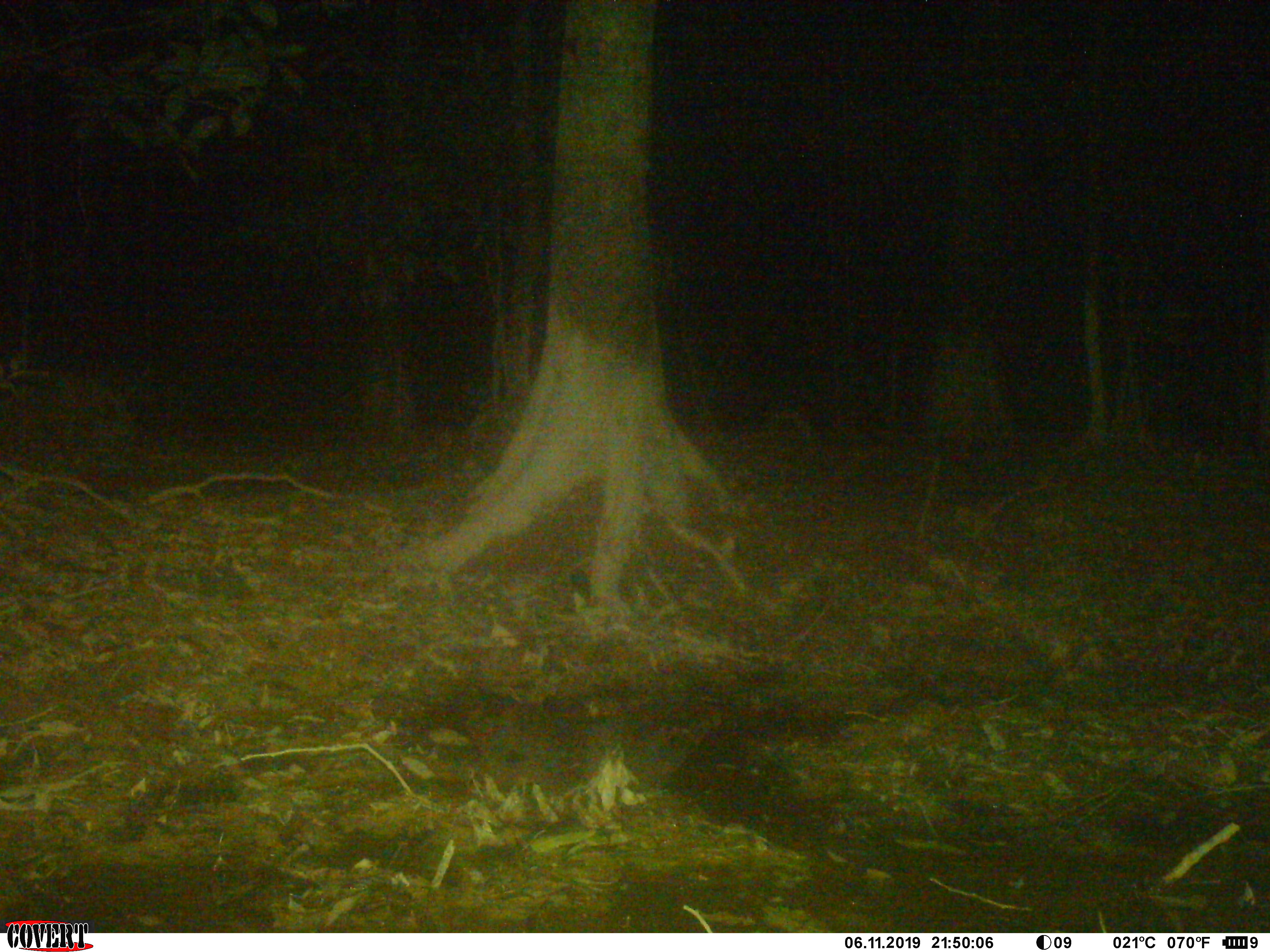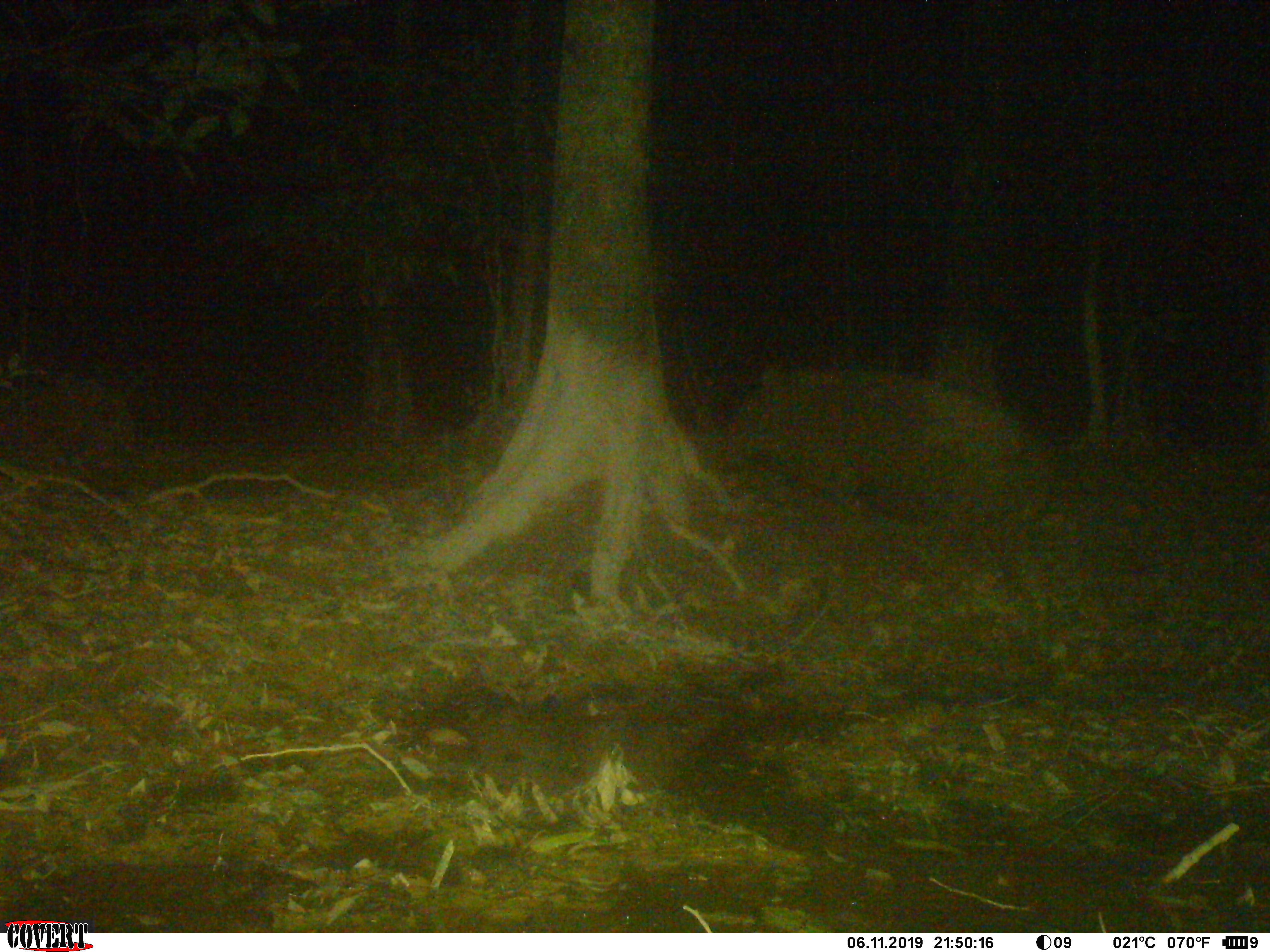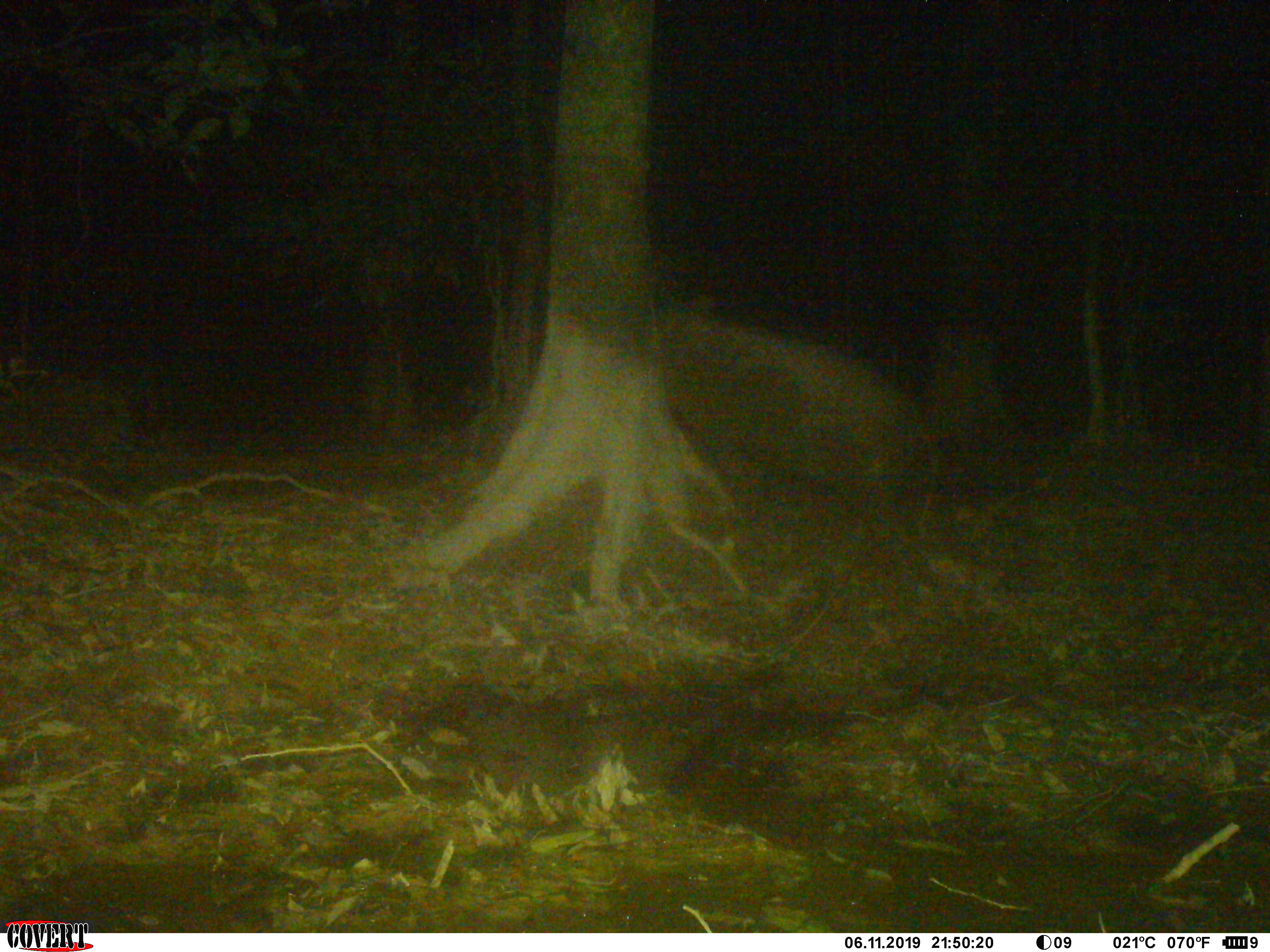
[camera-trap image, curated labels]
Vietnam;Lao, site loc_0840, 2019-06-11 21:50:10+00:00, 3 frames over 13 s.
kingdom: Animalia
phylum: Chordata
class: Mammalia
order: Artiodactyla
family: Suidae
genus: Sus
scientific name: Sus scrofa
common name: eurasian wild pig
Eurasian wild pig (Sus scrofa). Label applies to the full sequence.